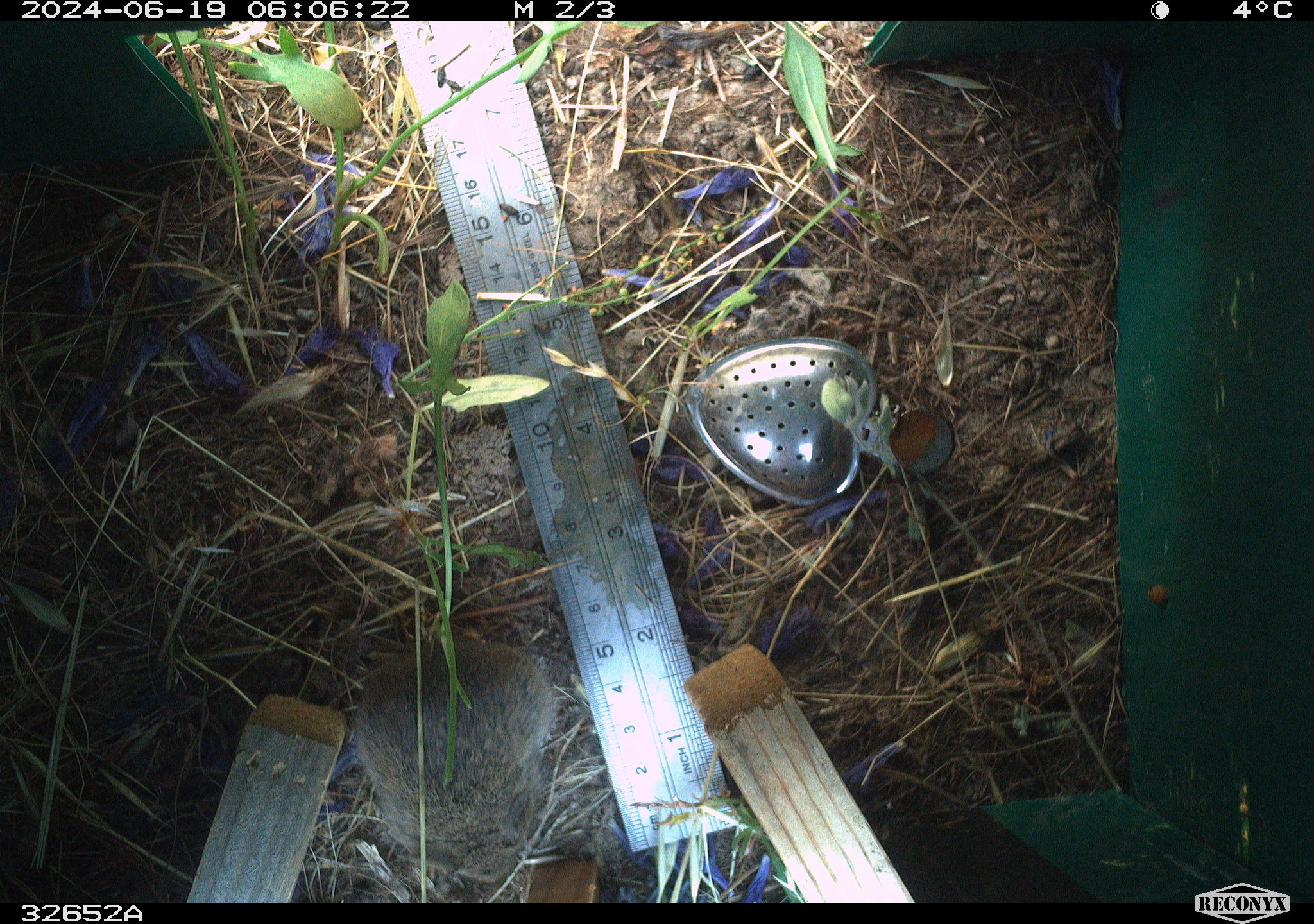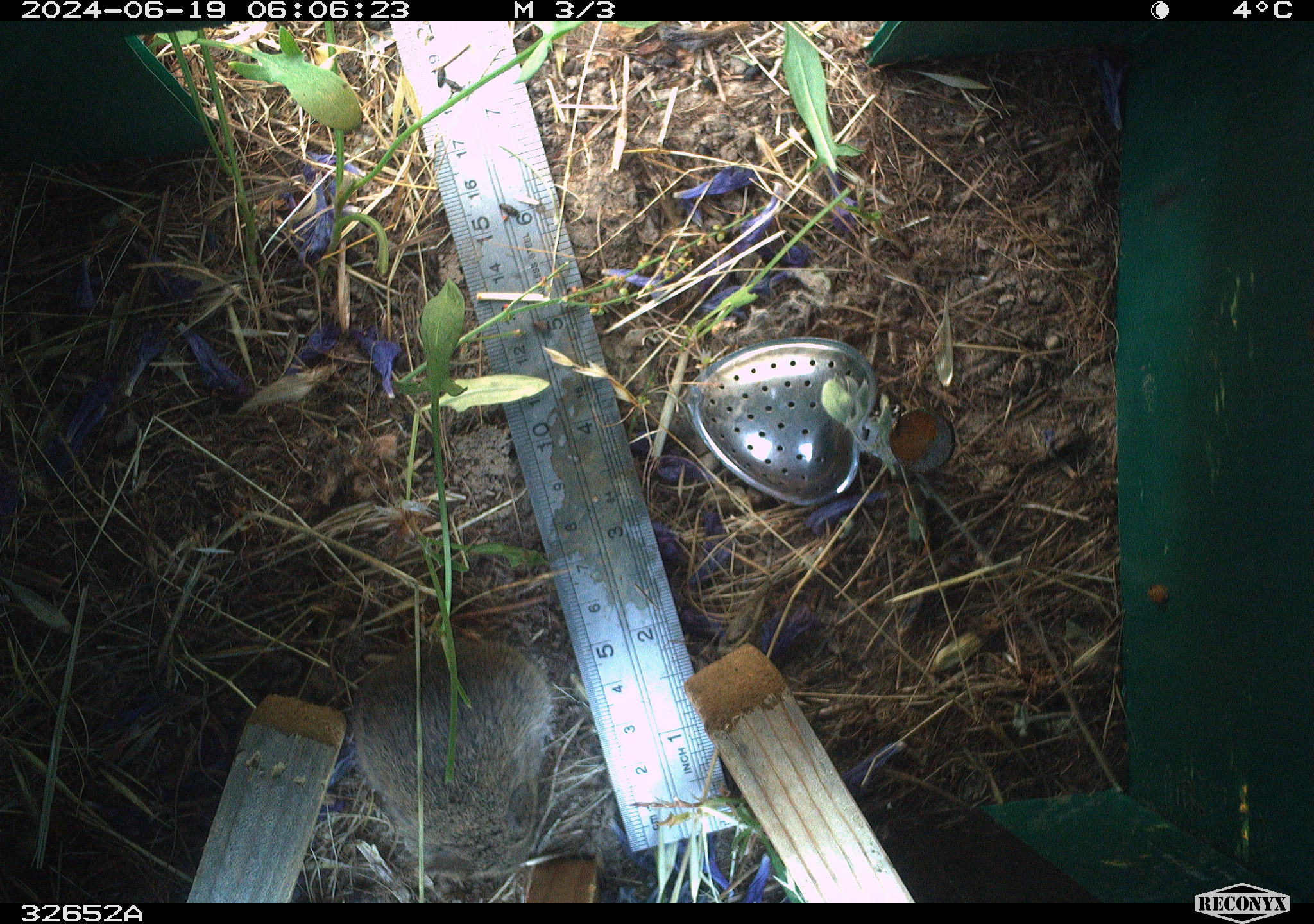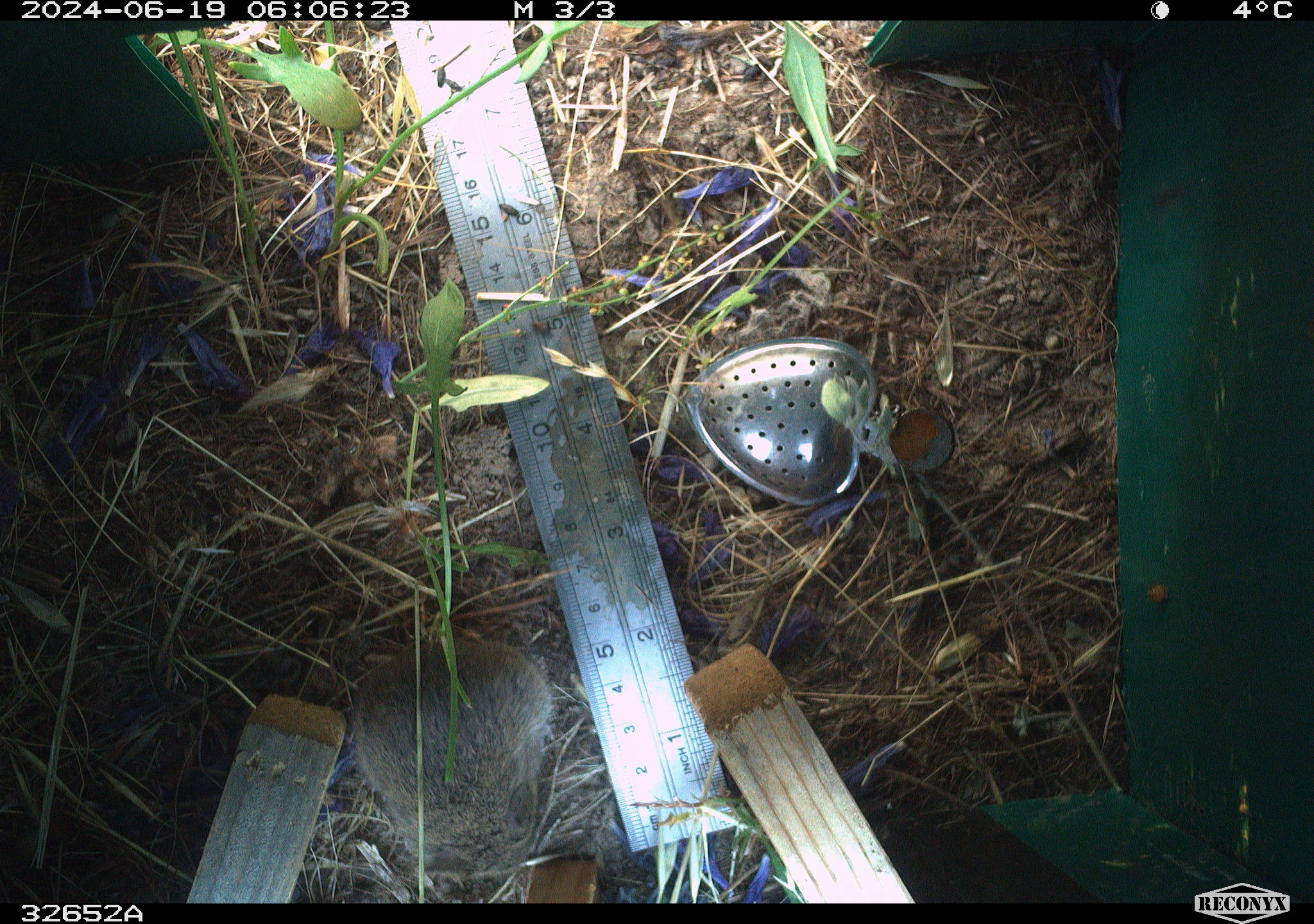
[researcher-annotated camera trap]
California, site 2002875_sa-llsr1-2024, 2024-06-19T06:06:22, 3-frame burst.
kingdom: Animalia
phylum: Chordata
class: Mammalia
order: Rodentia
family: Cricetidae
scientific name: Arvicolinae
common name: voles, lemmings, and muskrats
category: arvicolinae subfamily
Arvicolinae subfamily (voles, lemmings, and muskrats) (Arvicolinae).